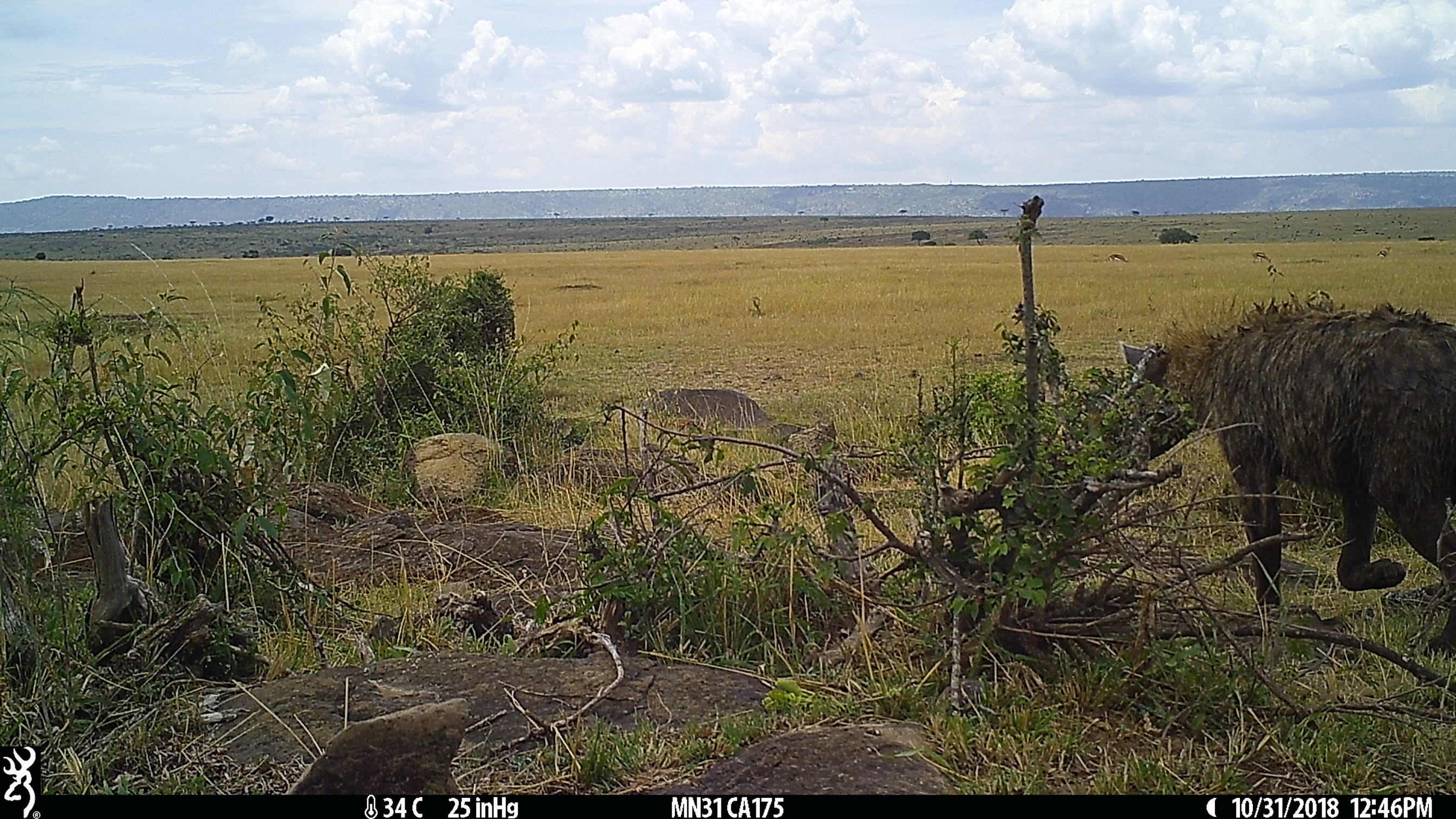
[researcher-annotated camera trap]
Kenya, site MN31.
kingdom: Animalia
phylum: Chordata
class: Mammalia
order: Carnivora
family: Hyaenidae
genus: Crocuta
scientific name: Crocuta crocuta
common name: spotted hyena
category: hyena spotted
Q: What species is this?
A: Hyena spotted (spotted hyena) (Crocuta crocuta).